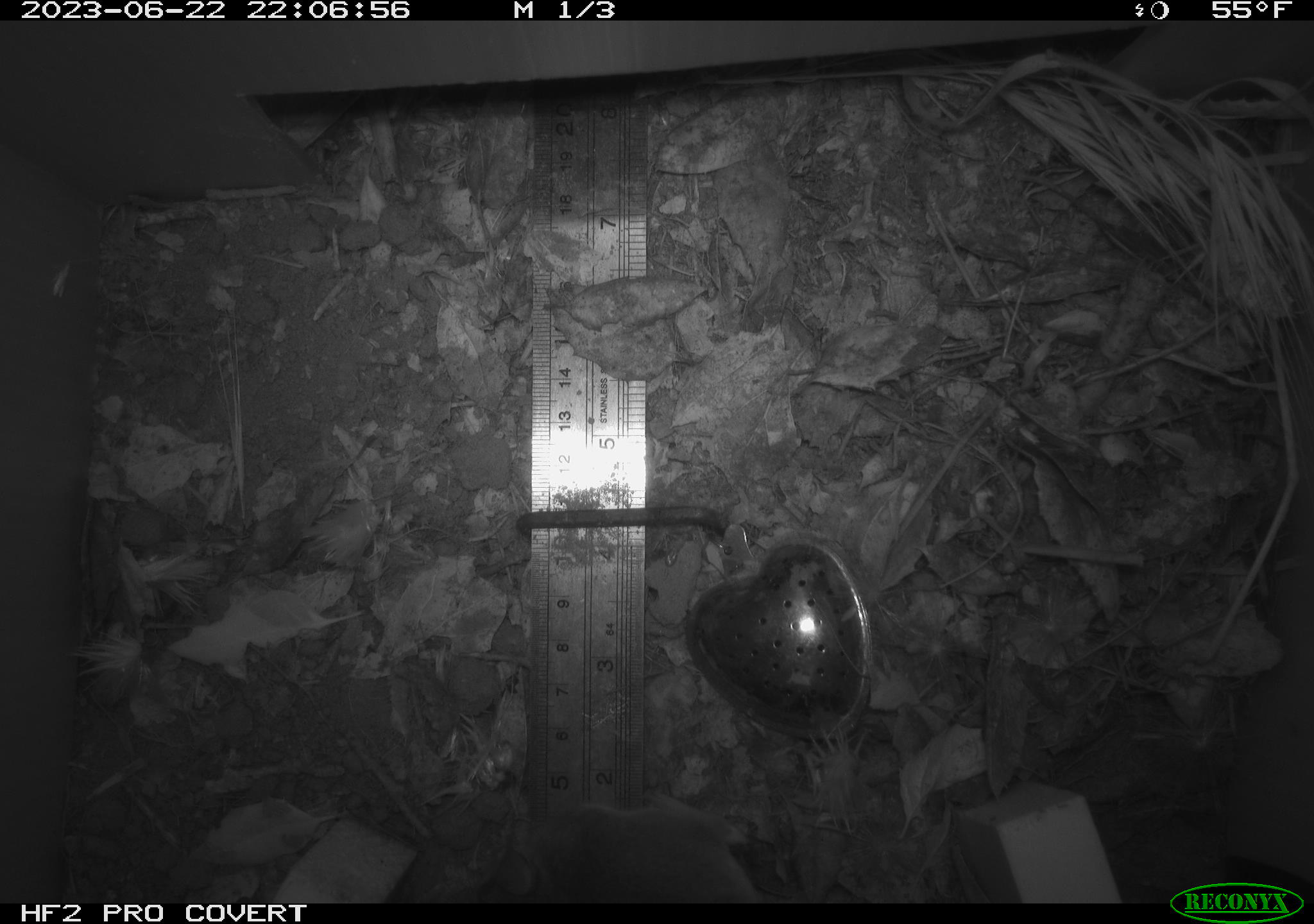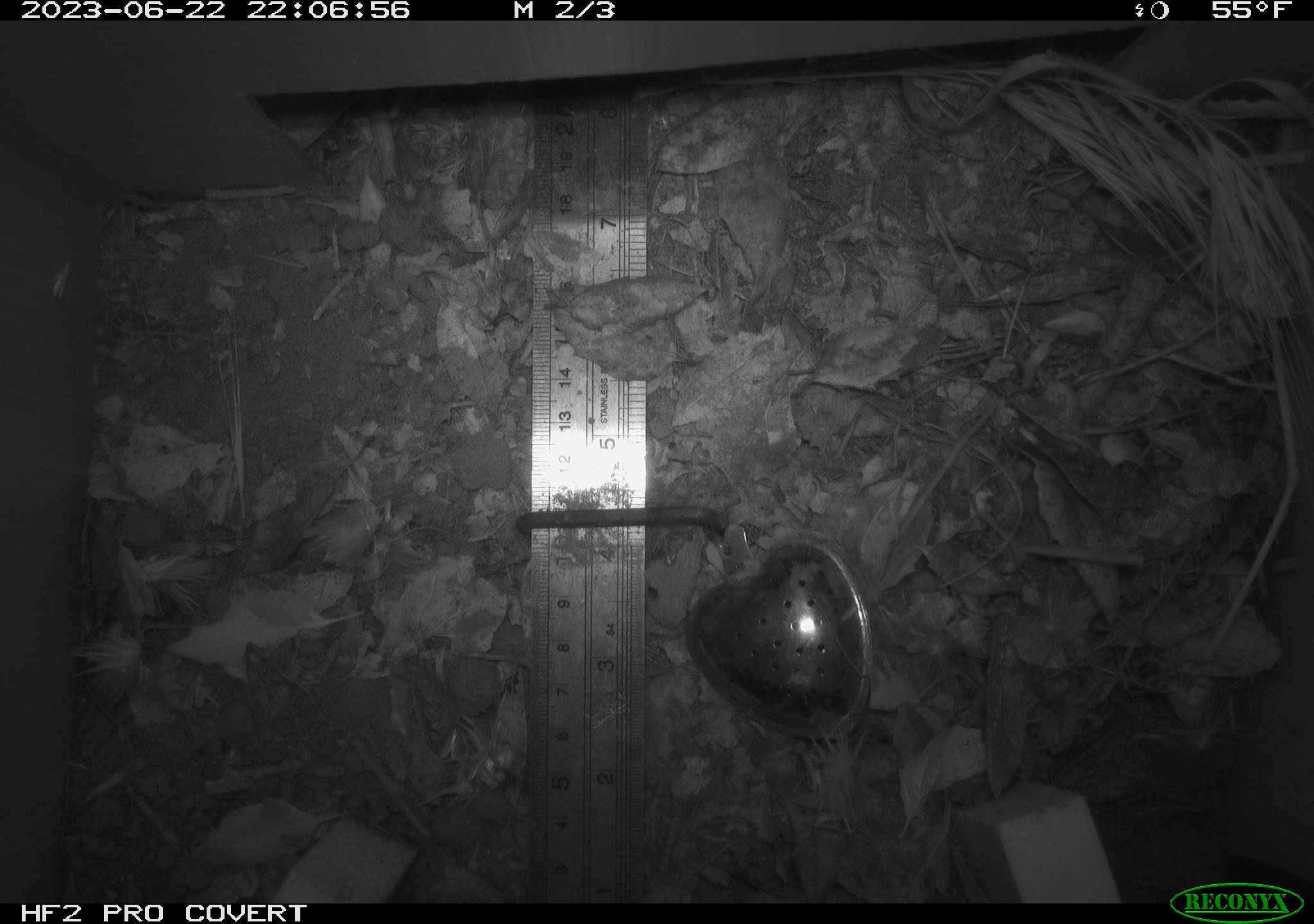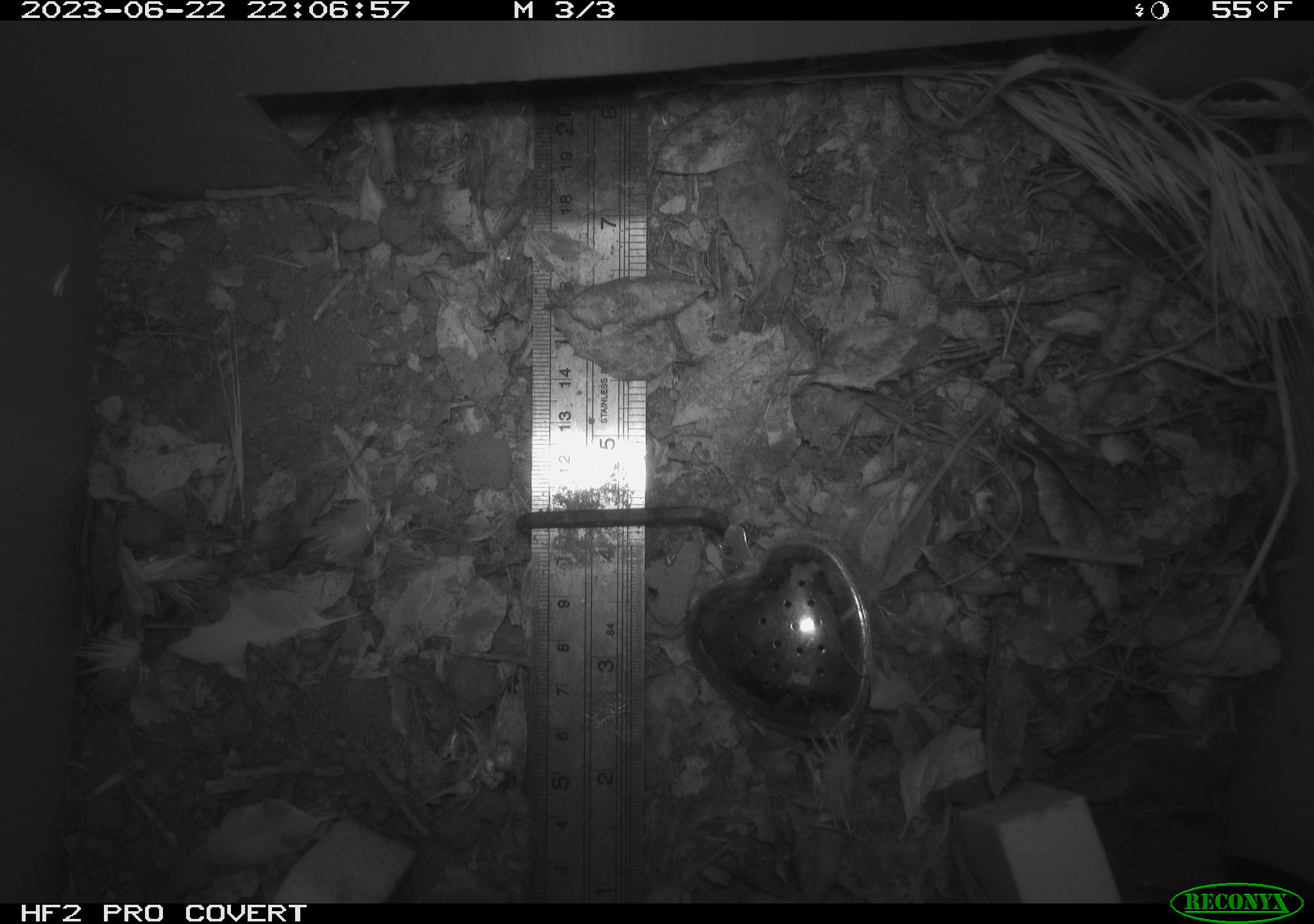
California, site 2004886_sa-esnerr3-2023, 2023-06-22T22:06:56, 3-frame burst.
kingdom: Animalia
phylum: Chordata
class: Mammalia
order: Rodentia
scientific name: Rodentia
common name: mouse species